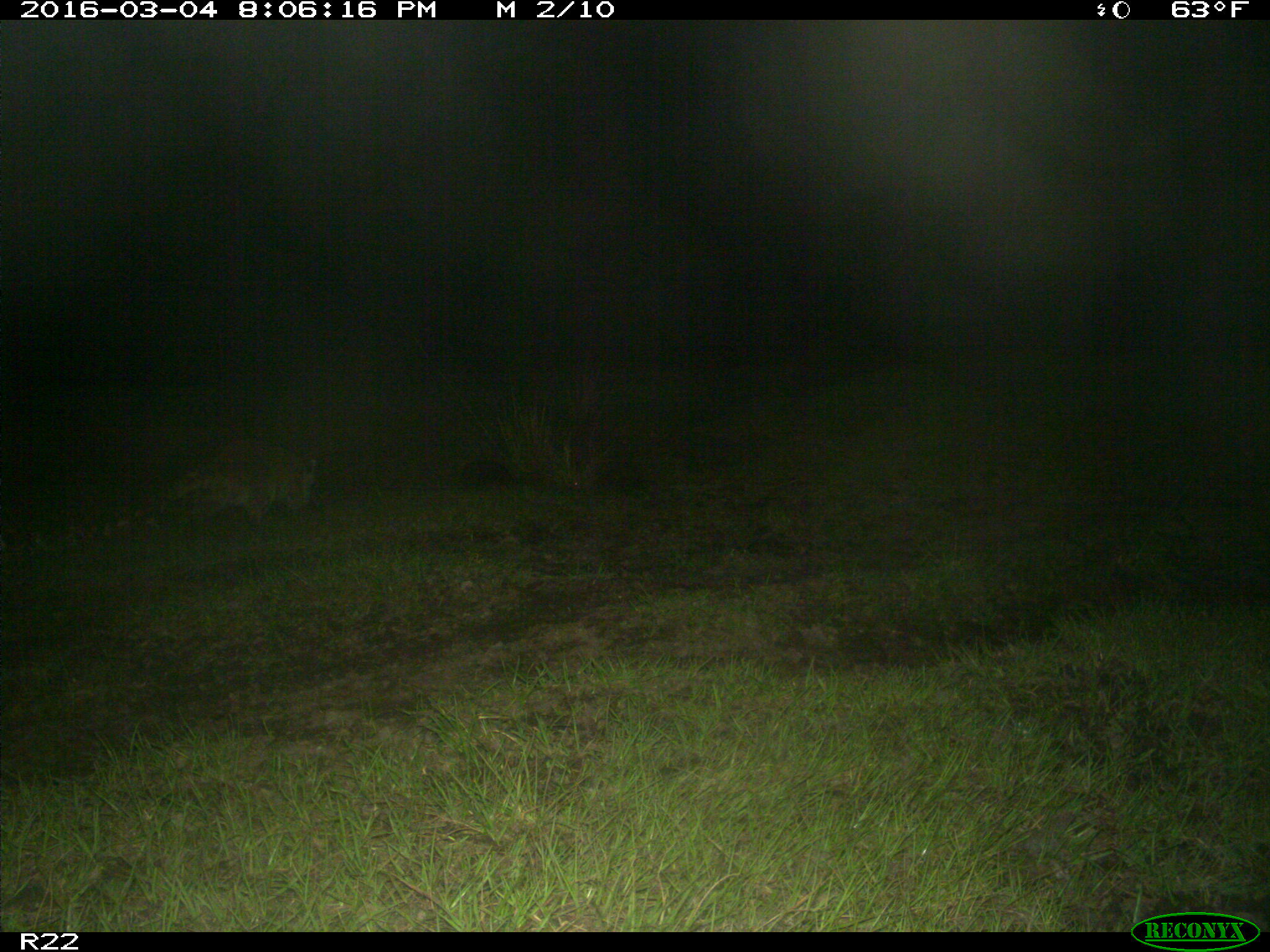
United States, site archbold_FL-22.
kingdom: Animalia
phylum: Chordata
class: Mammalia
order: Artiodactyla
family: Bovidae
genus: Bos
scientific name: Bos taurus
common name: domestic cow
Bos taurus (domestic cow).